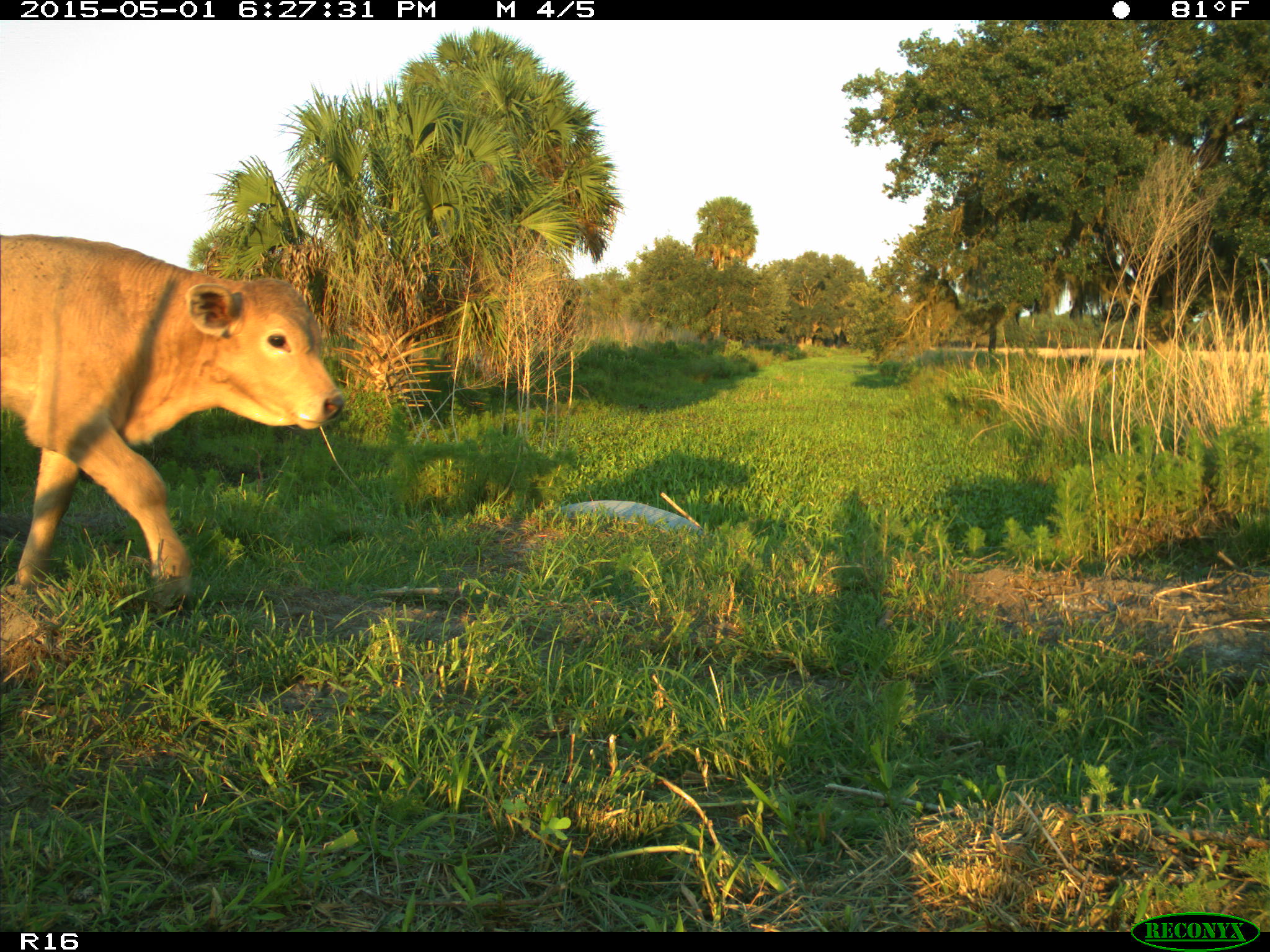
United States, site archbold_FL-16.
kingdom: Animalia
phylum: Chordata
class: Mammalia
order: Artiodactyla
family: Bovidae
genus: Bos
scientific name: Bos taurus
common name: domestic cow